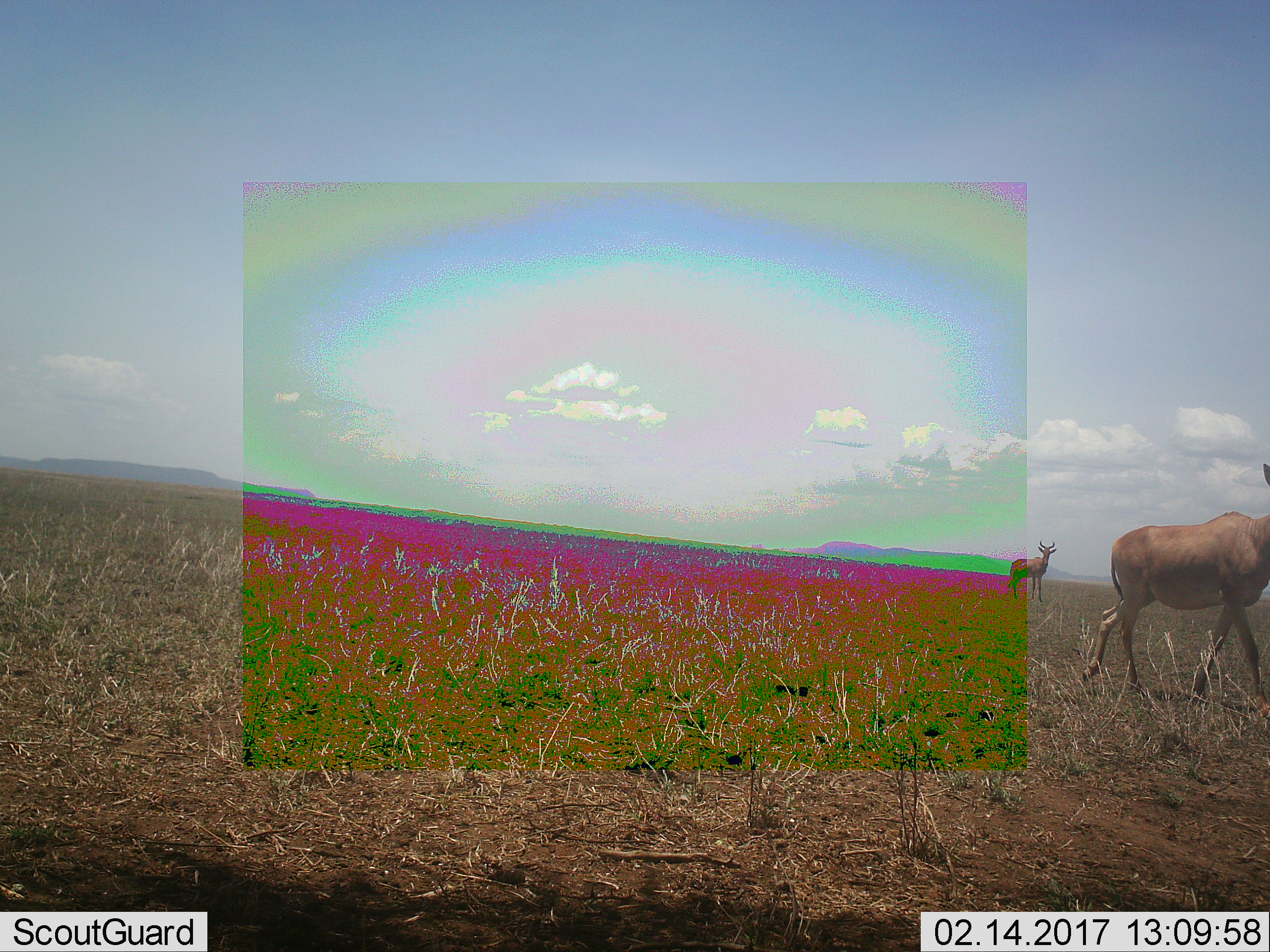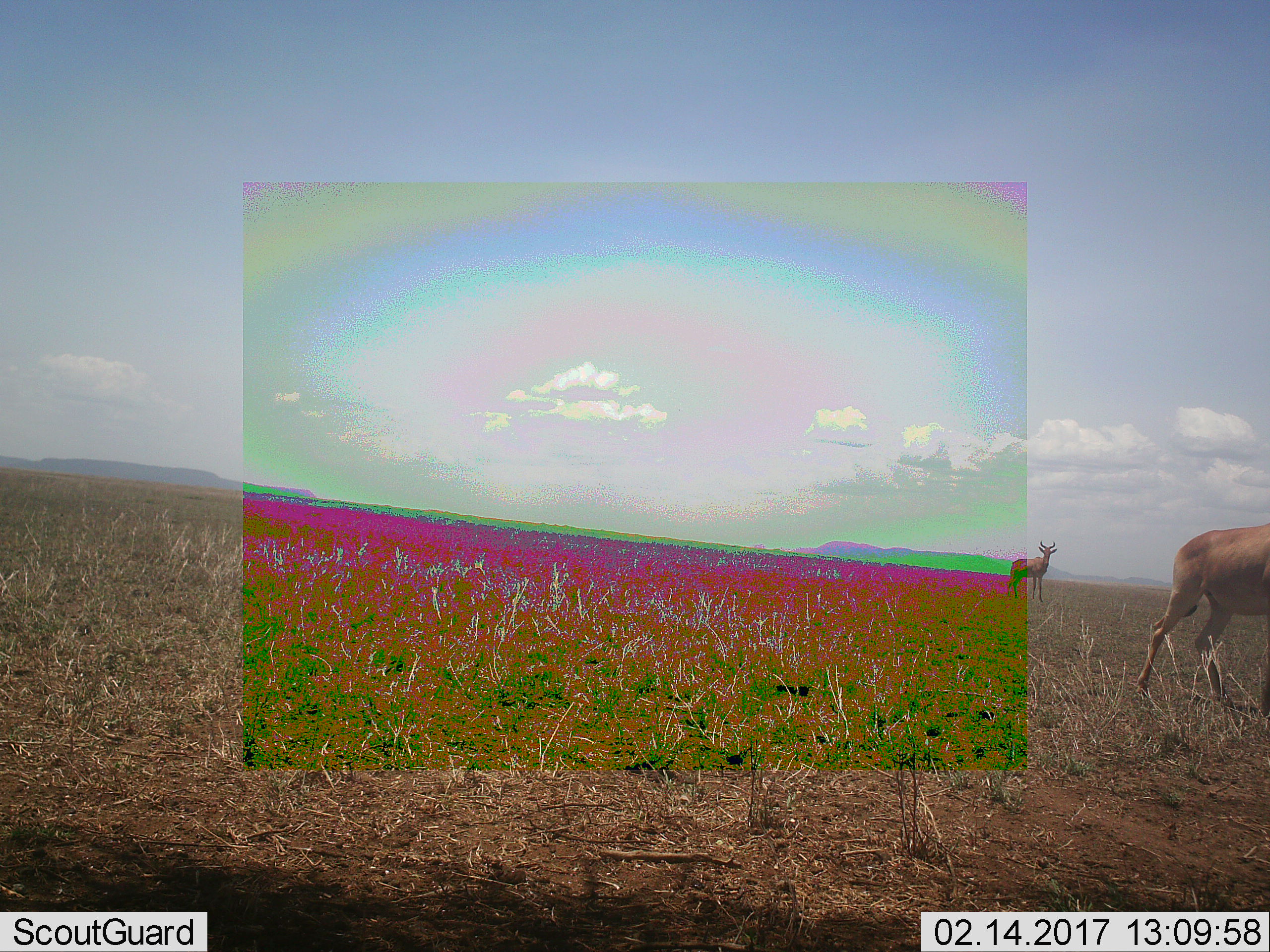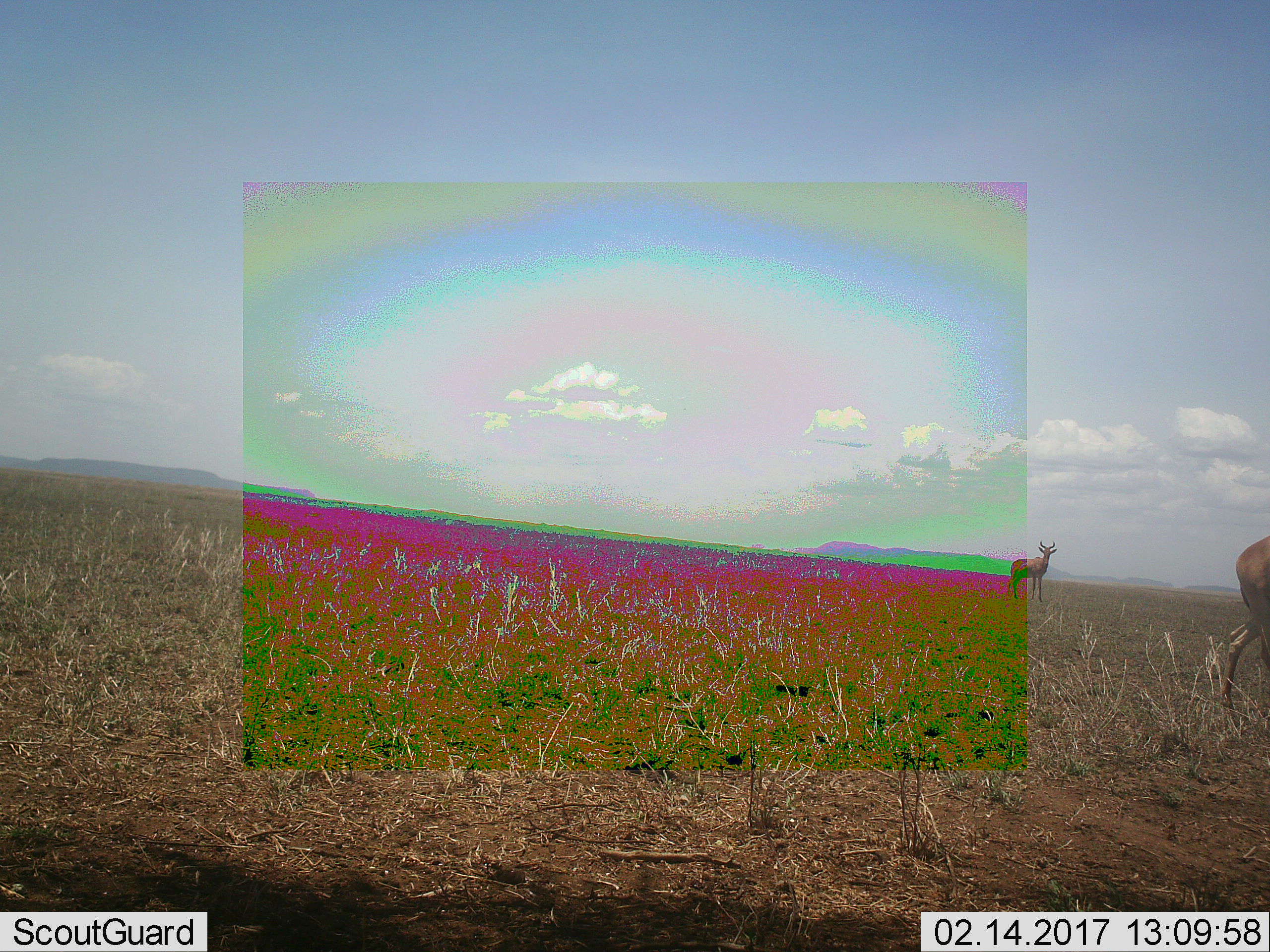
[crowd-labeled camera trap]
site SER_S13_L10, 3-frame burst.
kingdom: Animalia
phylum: Chordata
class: Mammalia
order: Artiodactyla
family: Bovidae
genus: Alcelaphus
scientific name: Alcelaphus buselaphus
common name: hartebeest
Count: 2.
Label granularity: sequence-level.